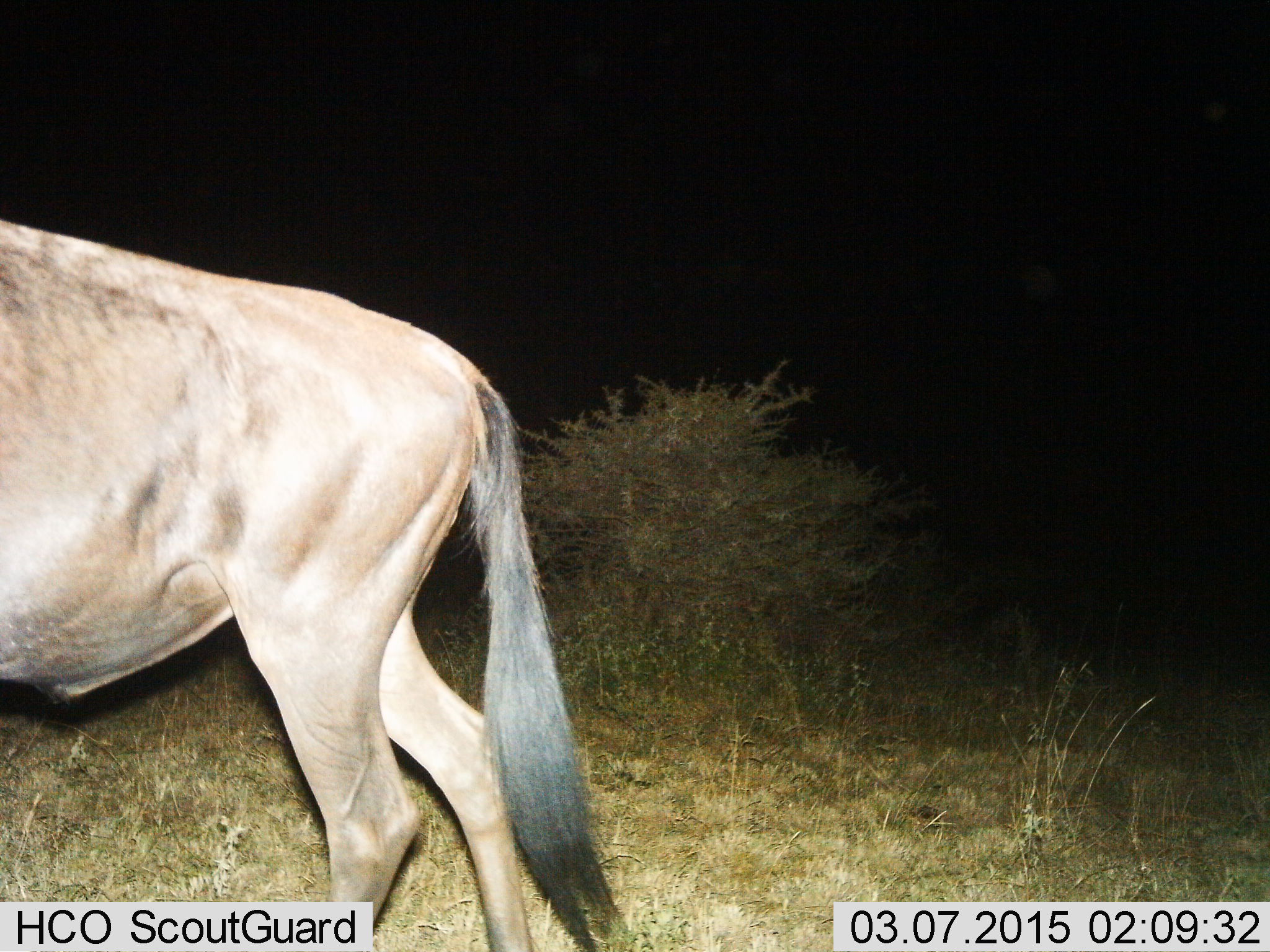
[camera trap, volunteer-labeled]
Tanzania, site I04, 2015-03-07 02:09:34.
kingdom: Animalia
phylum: Chordata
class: Mammalia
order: Artiodactyla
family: Bovidae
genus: Connochaetes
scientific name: Connochaetes taurinus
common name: blue wildebeest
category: wildebeest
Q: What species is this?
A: Wildebeest (blue wildebeest) (Connochaetes taurinus).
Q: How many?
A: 1.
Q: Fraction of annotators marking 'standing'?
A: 50%.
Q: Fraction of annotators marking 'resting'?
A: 10%.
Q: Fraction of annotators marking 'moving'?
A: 40%.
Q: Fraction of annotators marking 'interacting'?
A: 0%.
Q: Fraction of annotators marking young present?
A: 0%.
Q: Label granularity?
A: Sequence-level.